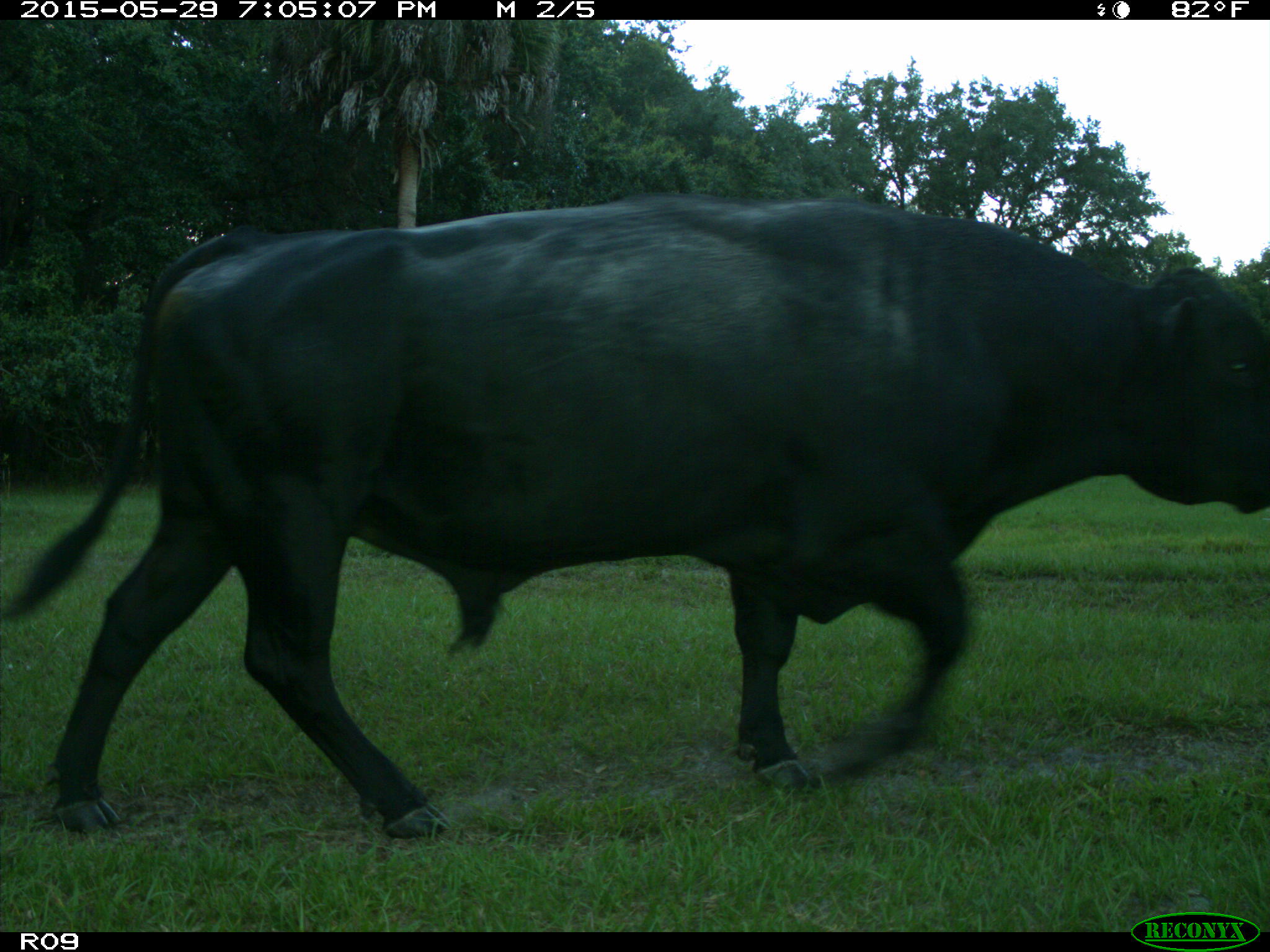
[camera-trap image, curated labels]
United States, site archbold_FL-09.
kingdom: Animalia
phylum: Chordata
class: Mammalia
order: Artiodactyla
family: Bovidae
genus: Bos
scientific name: Bos taurus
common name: domestic cow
Bos taurus (domestic cow).